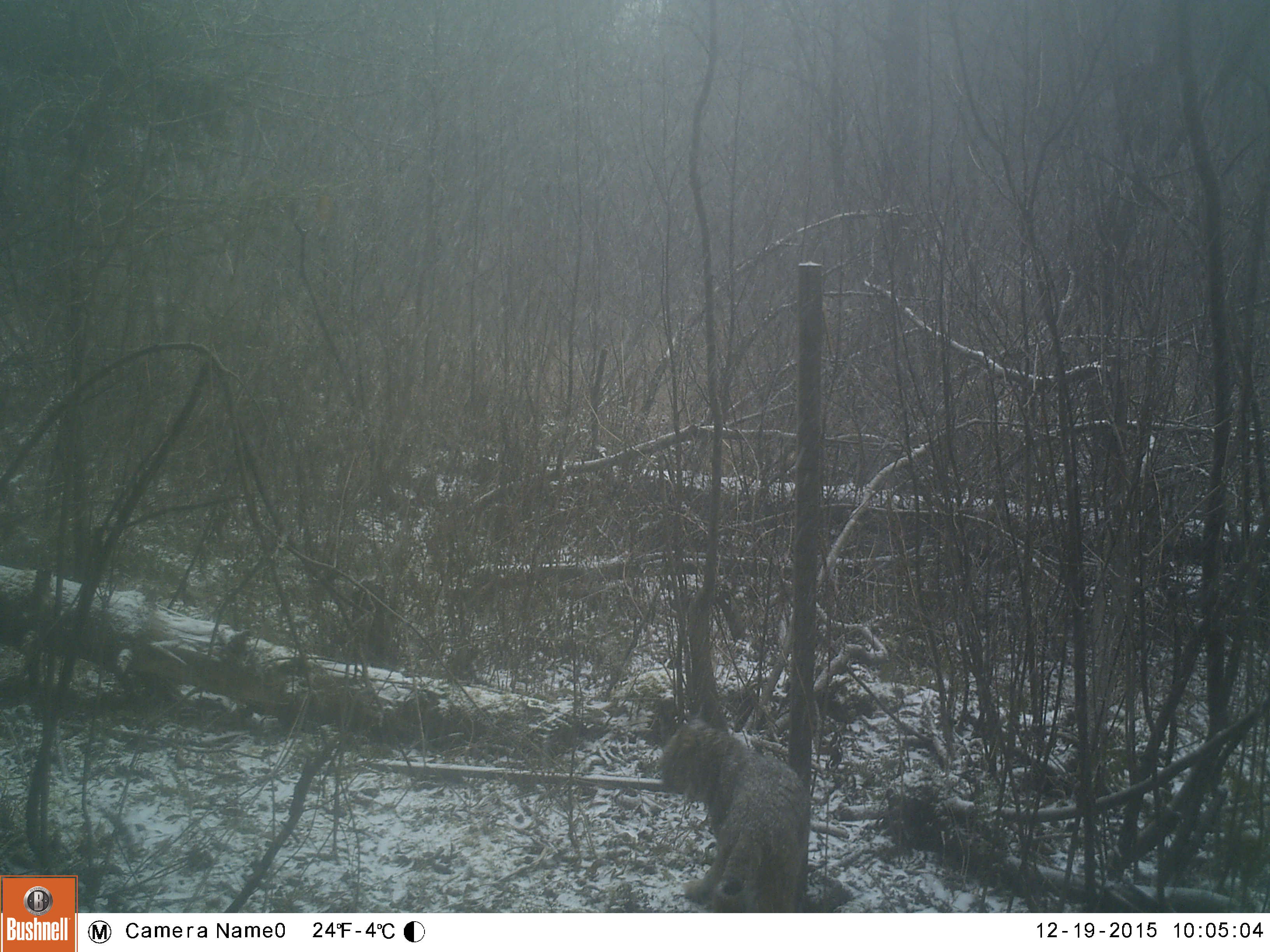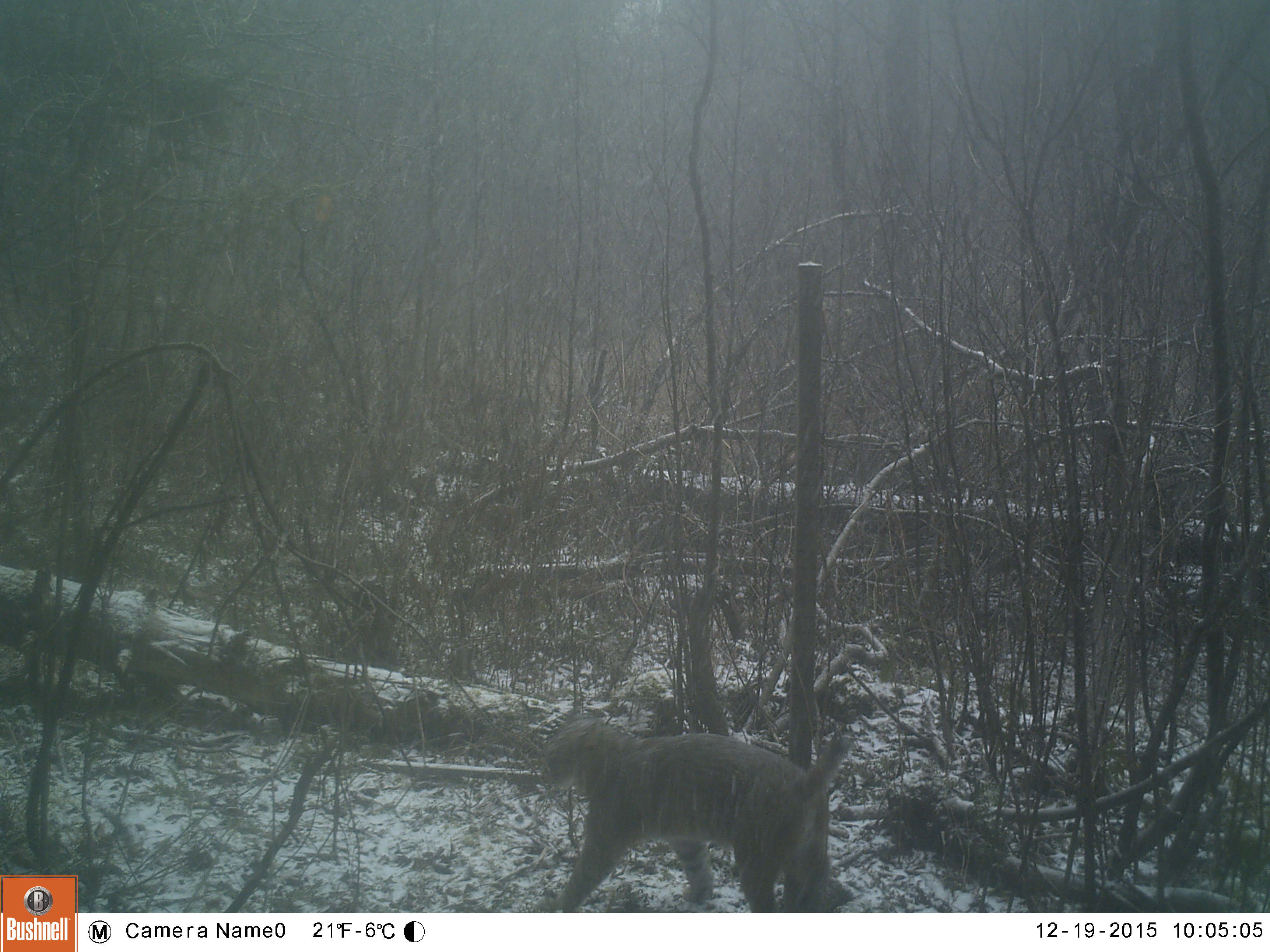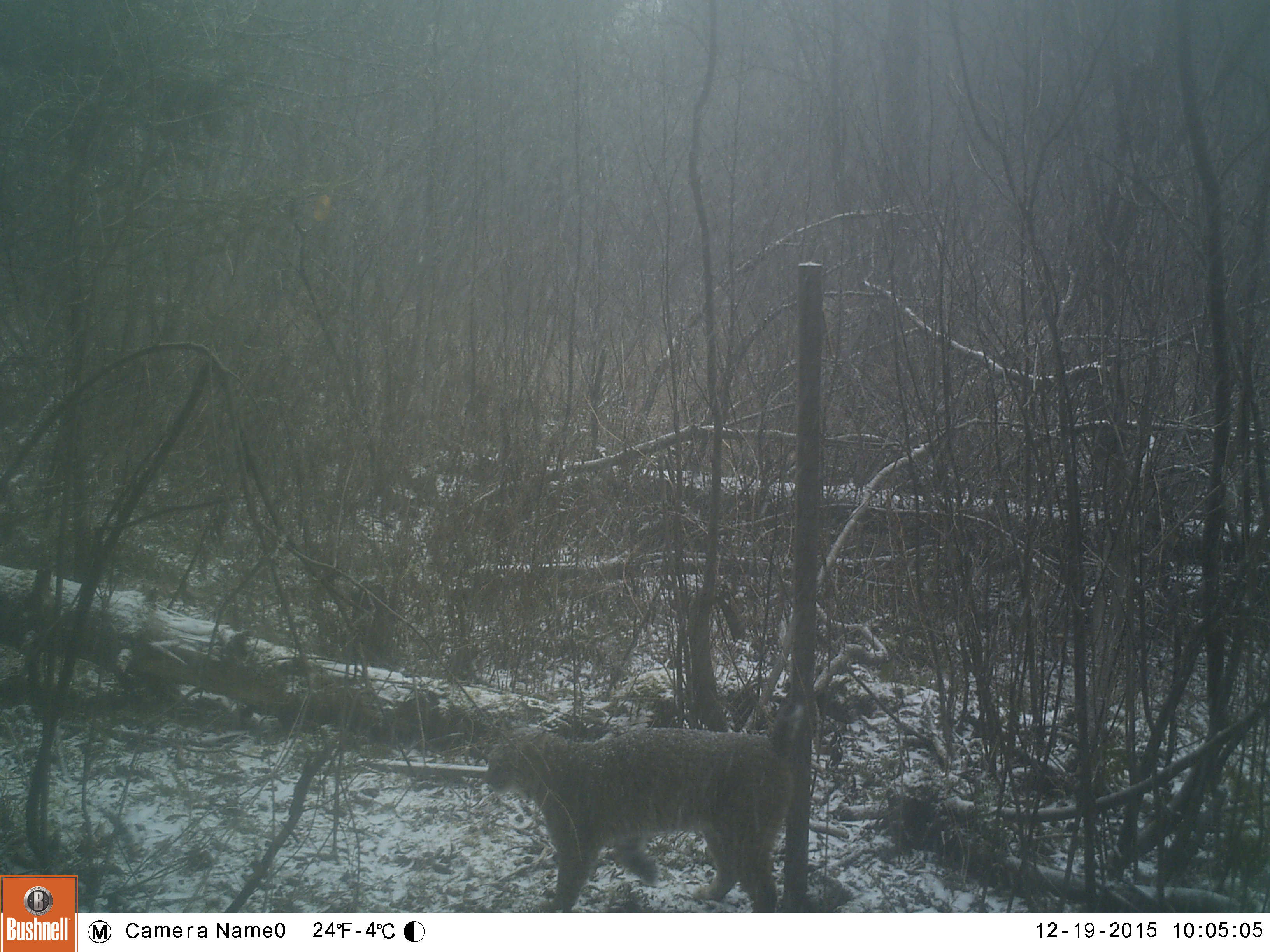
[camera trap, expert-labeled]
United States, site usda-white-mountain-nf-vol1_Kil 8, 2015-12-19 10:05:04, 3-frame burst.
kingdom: Animalia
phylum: Chordata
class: Mammalia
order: Carnivora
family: Felidae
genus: Lynx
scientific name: Lynx rufus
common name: bobcat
Bobcat (Lynx rufus).